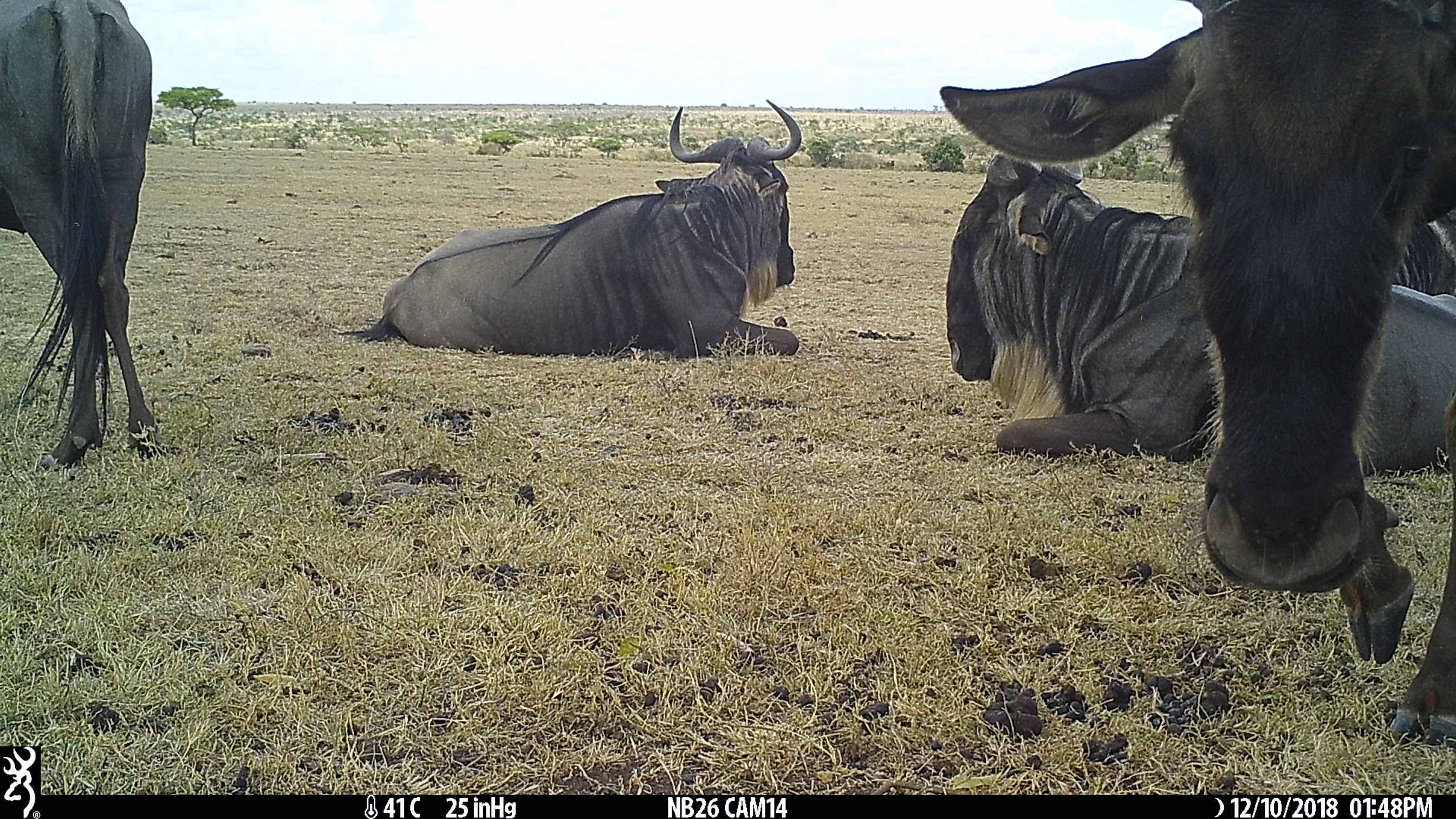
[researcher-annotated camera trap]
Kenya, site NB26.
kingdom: Animalia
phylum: Chordata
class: Mammalia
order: Artiodactyla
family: Bovidae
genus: Connochaetes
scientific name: Connochaetes taurinus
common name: blue wildebeest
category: wildebeest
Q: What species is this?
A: Wildebeest (blue wildebeest) (Connochaetes taurinus).